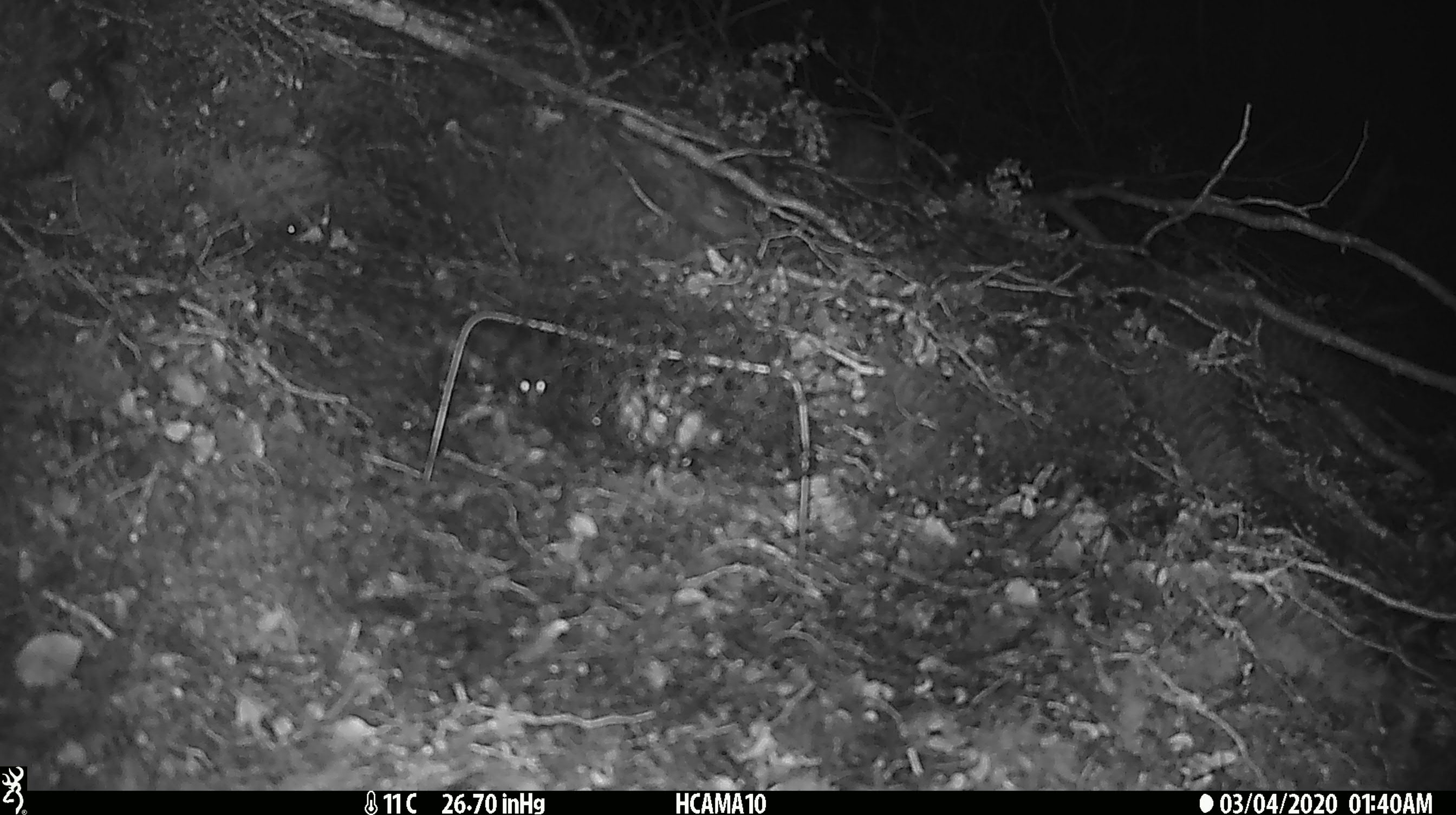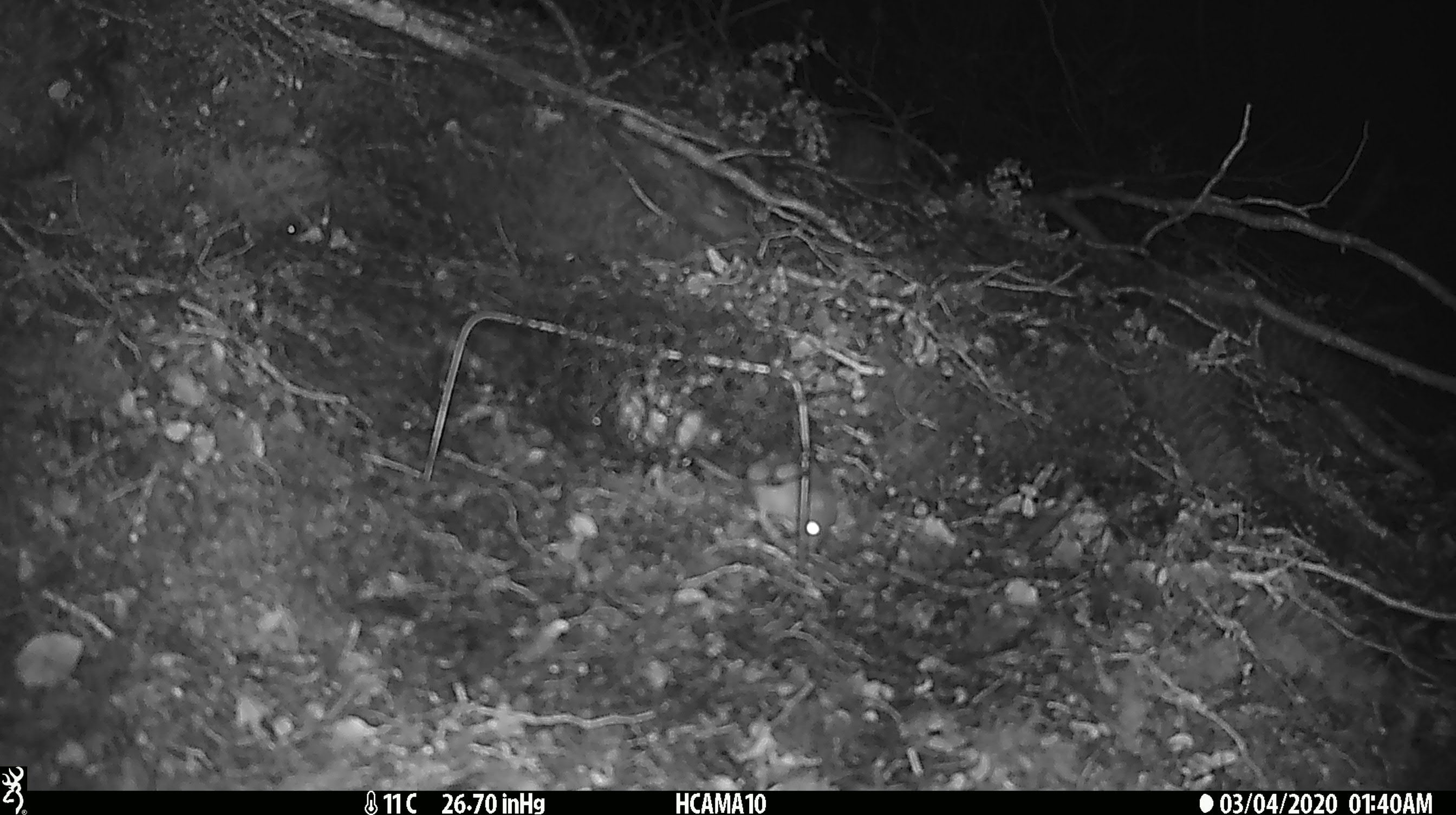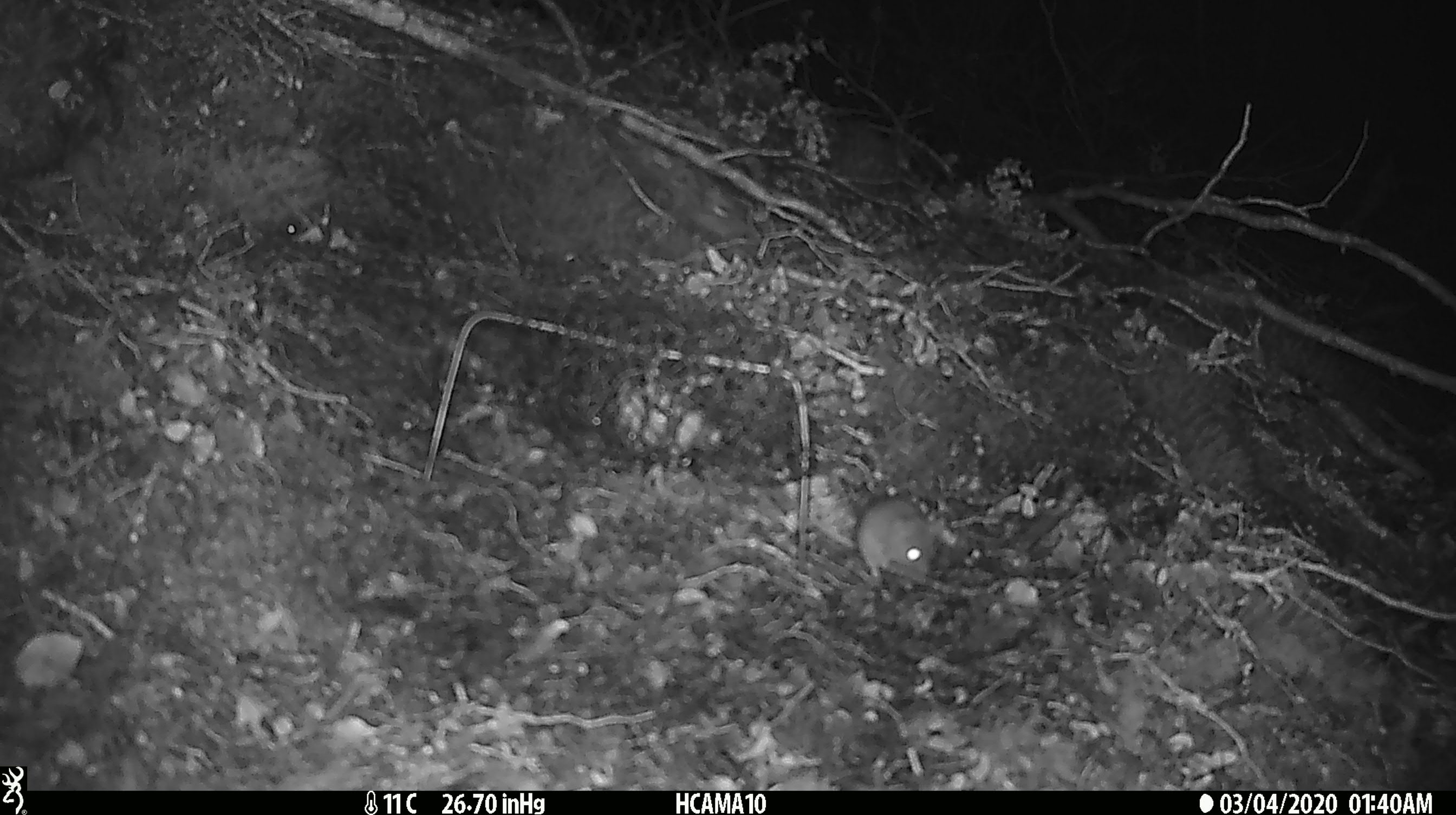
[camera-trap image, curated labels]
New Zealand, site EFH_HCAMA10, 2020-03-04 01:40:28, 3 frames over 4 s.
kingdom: Animalia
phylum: Chordata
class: Mammalia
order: Rodentia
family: Muridae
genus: Mus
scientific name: Mus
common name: mouse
Mouse (Mus).